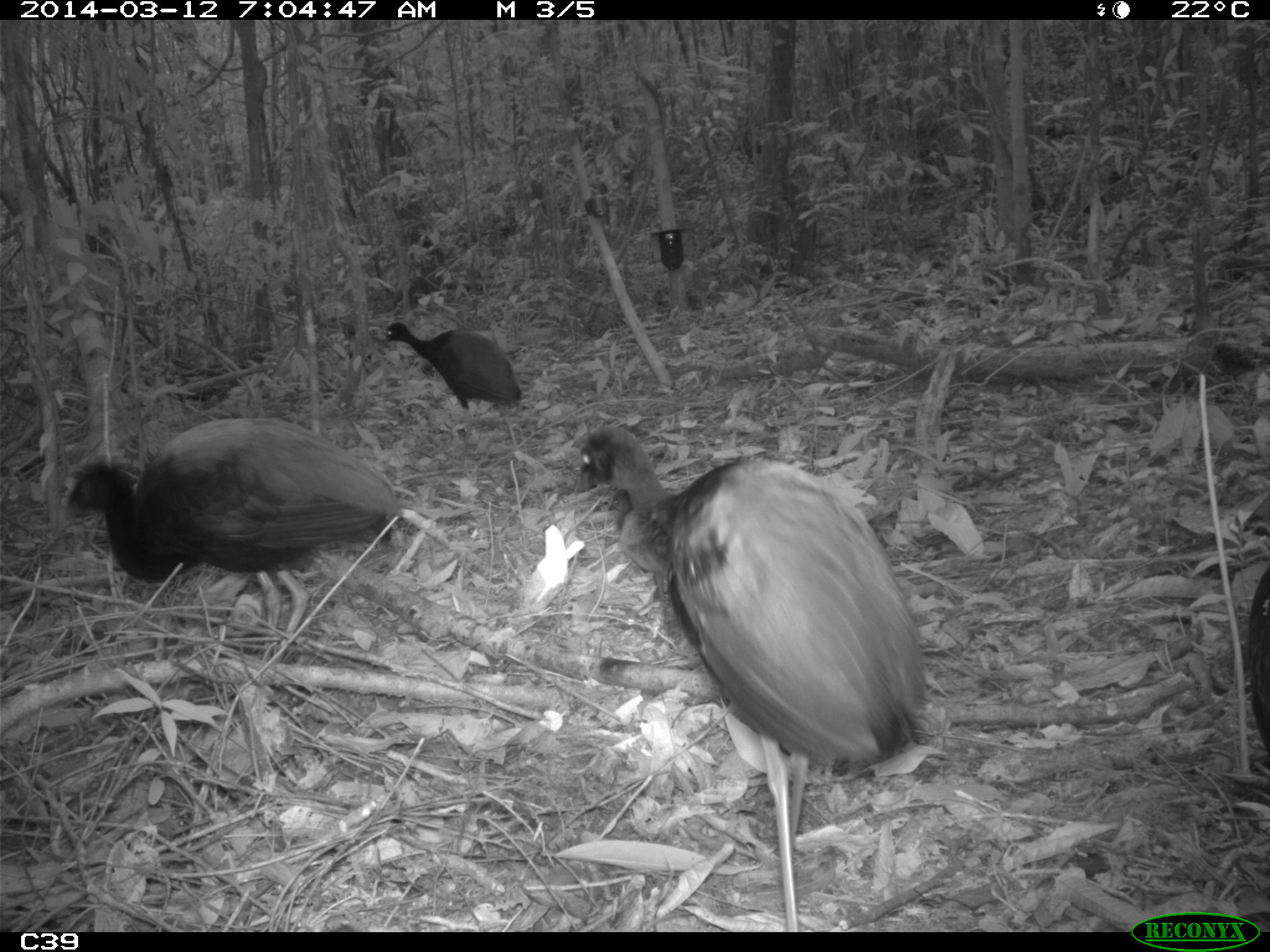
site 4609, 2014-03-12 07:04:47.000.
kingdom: Animalia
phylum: Chordata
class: Aves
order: Gruiformes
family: Psophiidae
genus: Psophia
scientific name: Psophia crepitans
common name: gray-winged trumpeter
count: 8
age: adult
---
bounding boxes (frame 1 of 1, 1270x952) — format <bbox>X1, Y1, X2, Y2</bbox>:
psophia crepitans: <bbox>570, 422, 925, 930</bbox>; <bbox>56, 414, 399, 644</bbox>; <bbox>380, 320, 521, 451</bbox>; <bbox>1239, 562, 1267, 746</bbox>